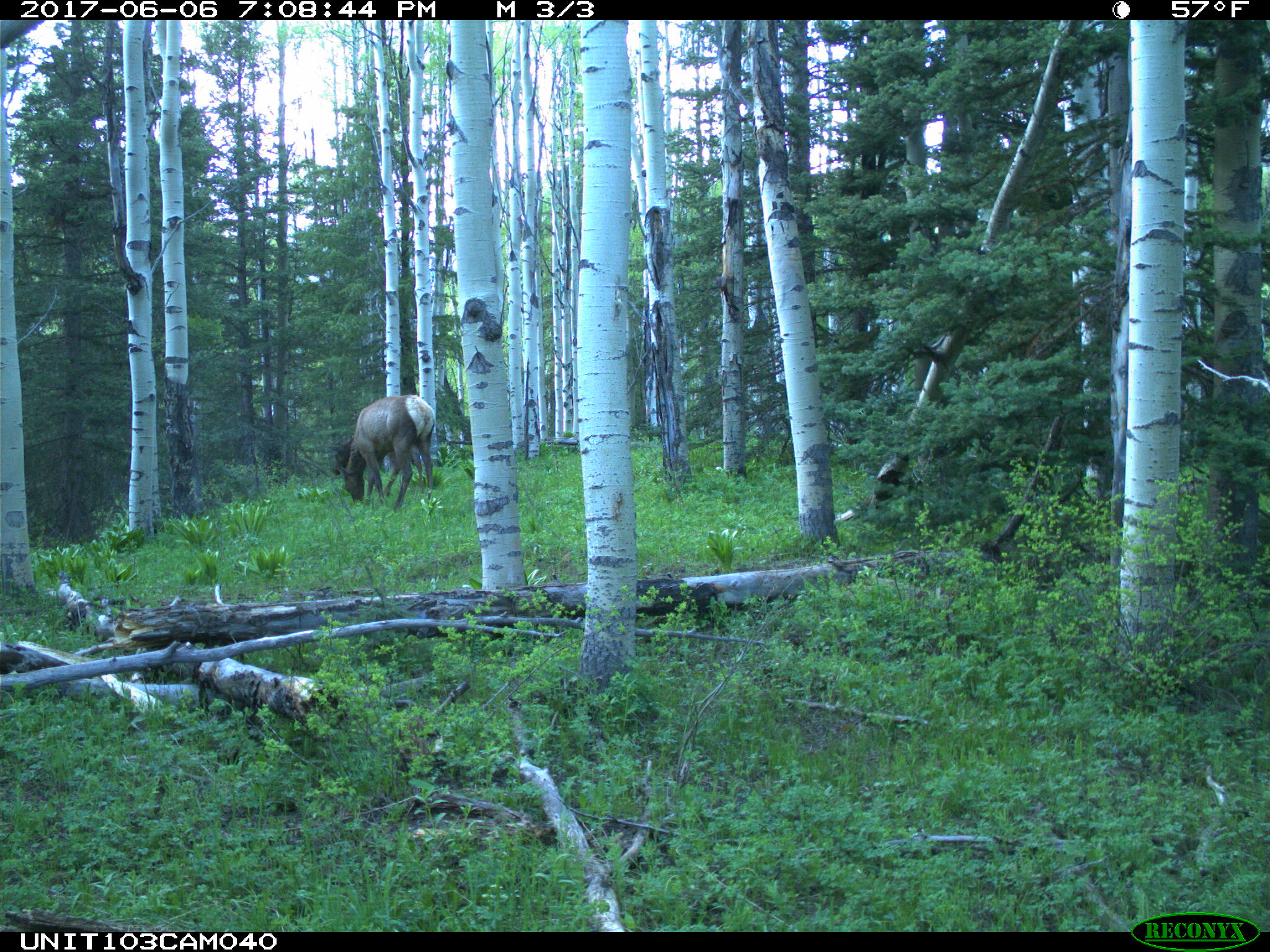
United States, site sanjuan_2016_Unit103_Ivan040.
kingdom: Animalia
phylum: Chordata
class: Mammalia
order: Artiodactyla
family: Cervidae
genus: Cervus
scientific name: Cervus elaphus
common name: red deer